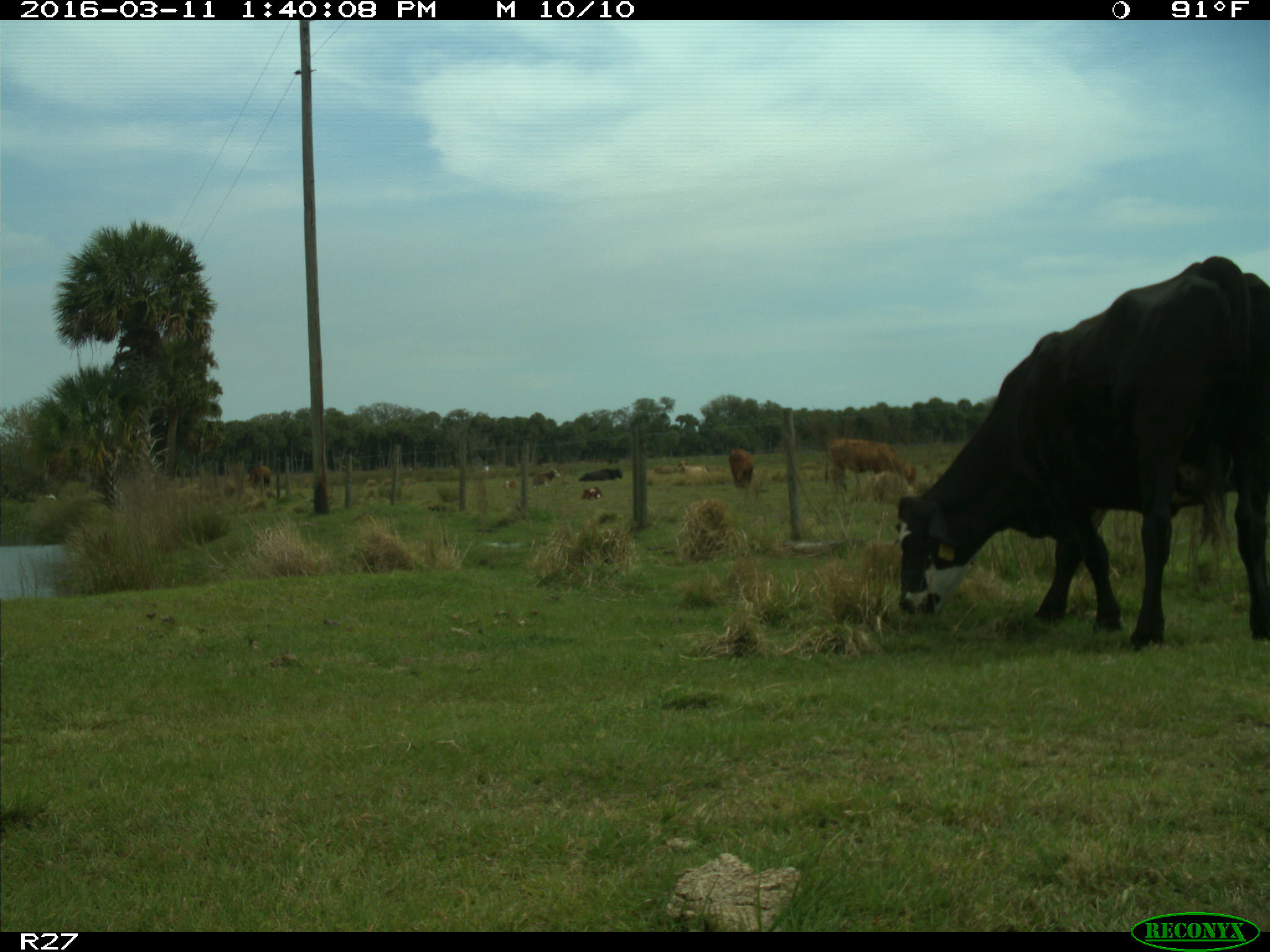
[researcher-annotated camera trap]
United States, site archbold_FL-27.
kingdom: Animalia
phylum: Chordata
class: Mammalia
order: Artiodactyla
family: Bovidae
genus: Bos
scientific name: Bos taurus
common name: domestic cow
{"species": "Bos taurus (domestic cow)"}